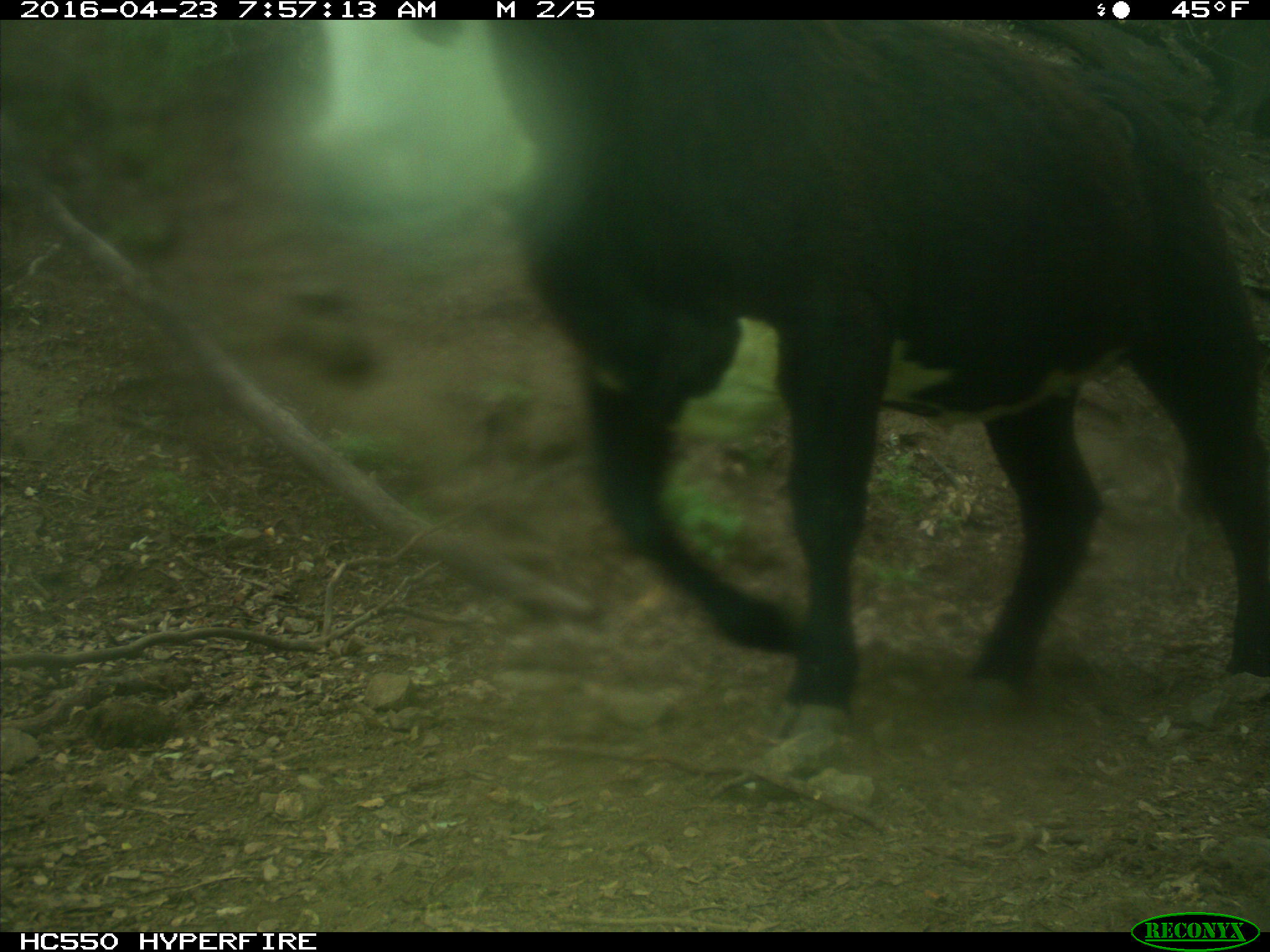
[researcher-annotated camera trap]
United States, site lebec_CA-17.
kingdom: Animalia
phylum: Chordata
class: Mammalia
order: Artiodactyla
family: Bovidae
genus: Bos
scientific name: Bos taurus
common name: domestic cow